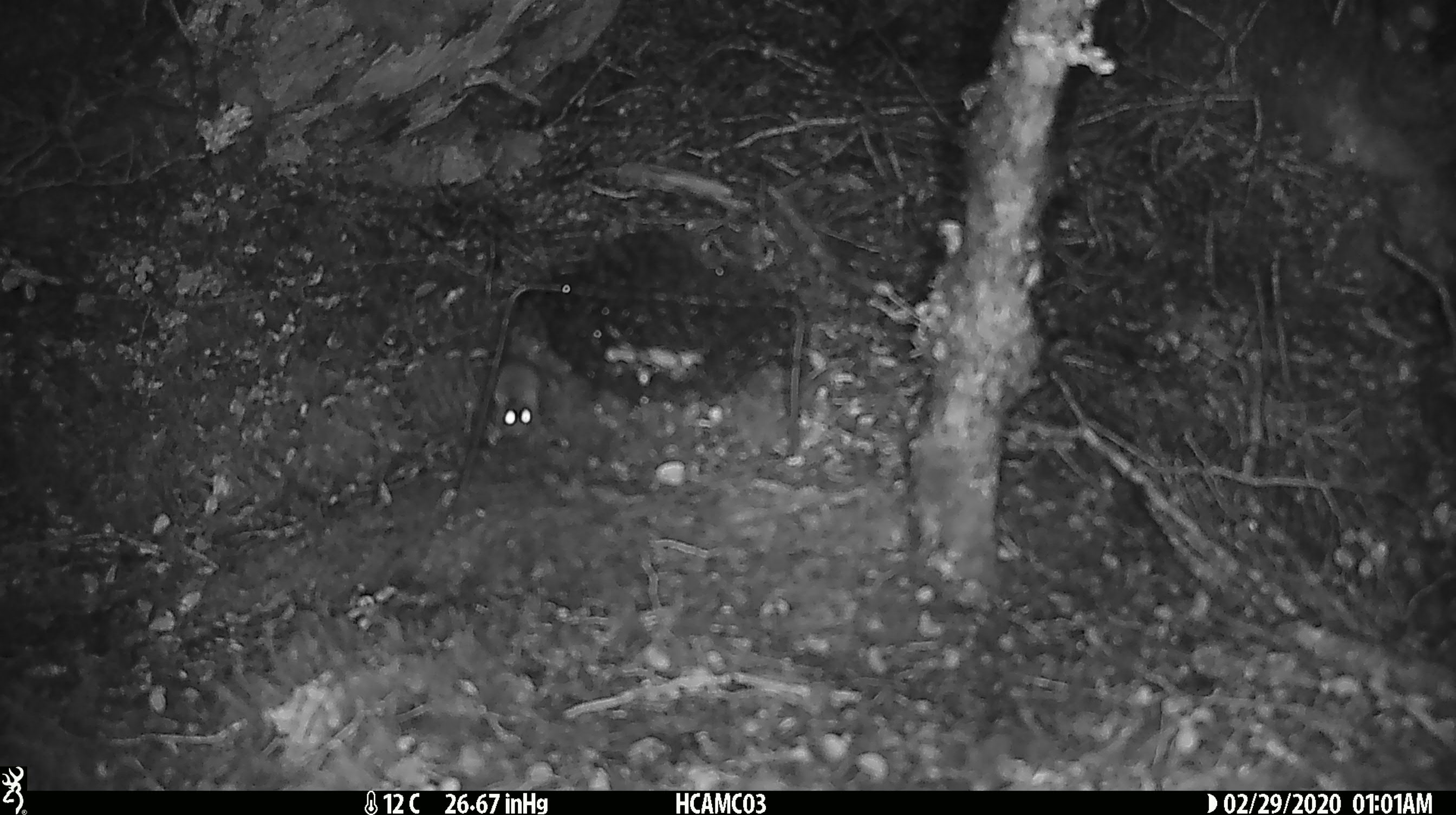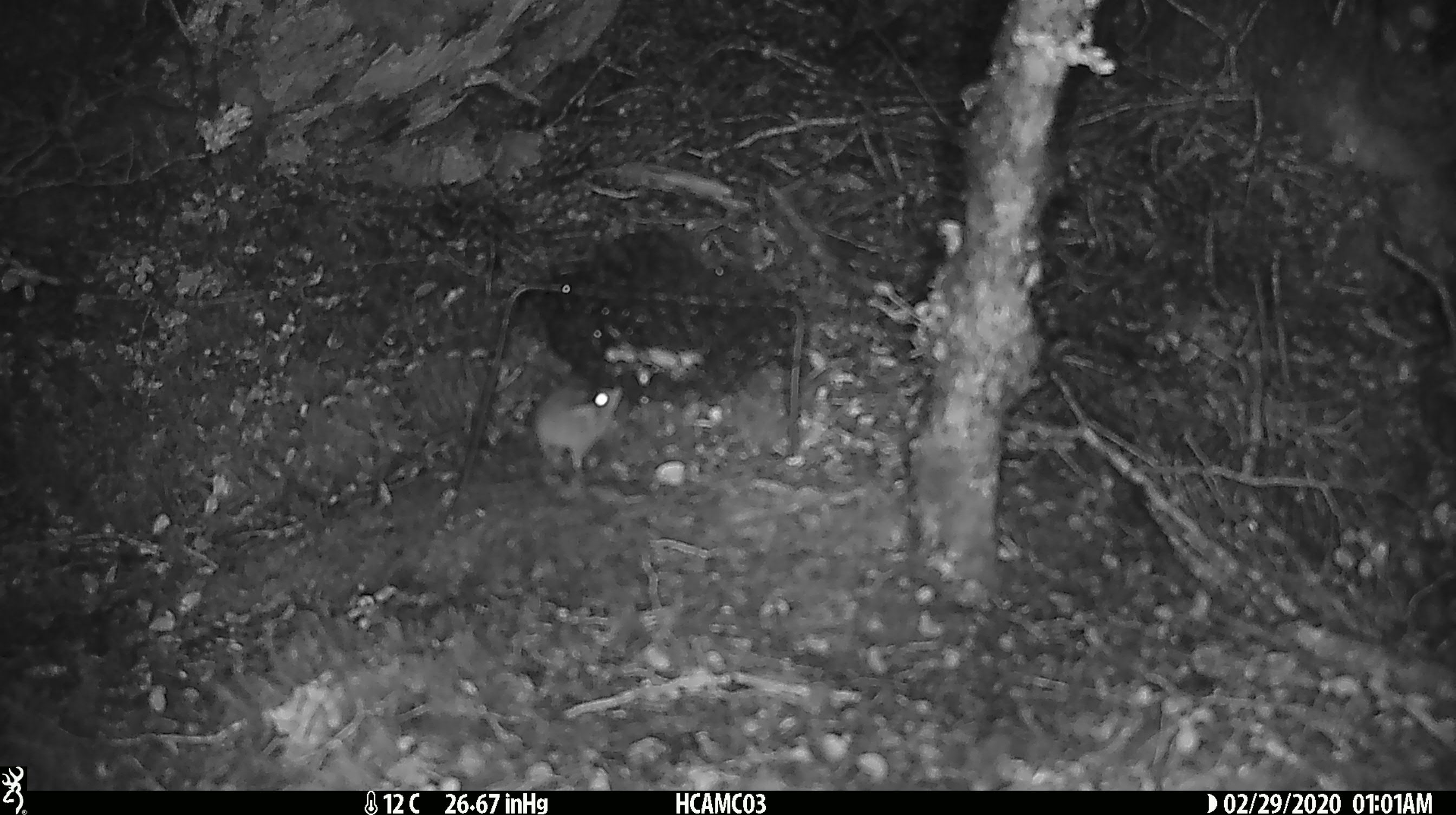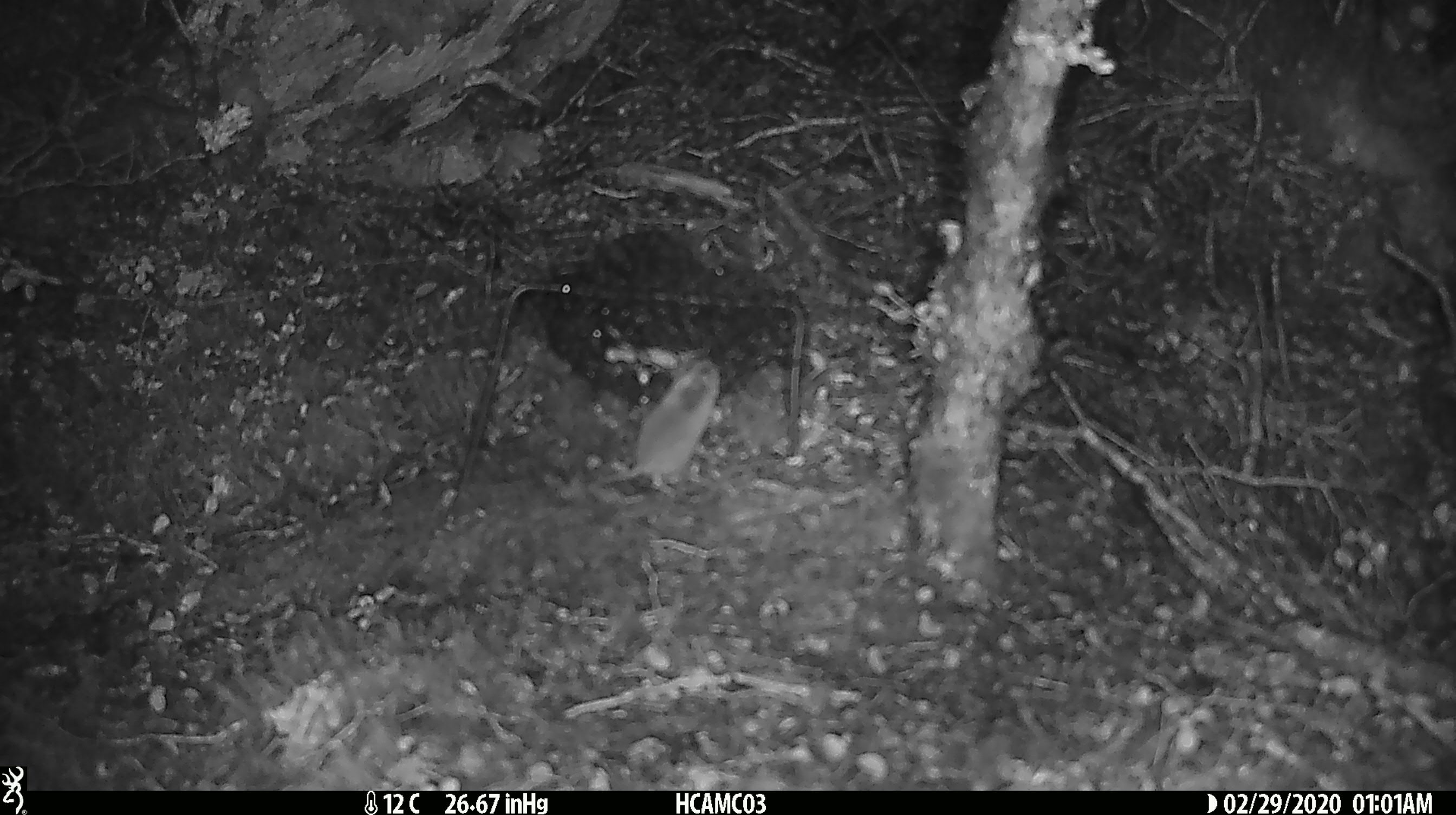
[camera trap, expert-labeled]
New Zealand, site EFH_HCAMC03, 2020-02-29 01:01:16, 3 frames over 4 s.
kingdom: Animalia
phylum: Chordata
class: Mammalia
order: Rodentia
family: Muridae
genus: Mus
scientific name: Mus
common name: mouse